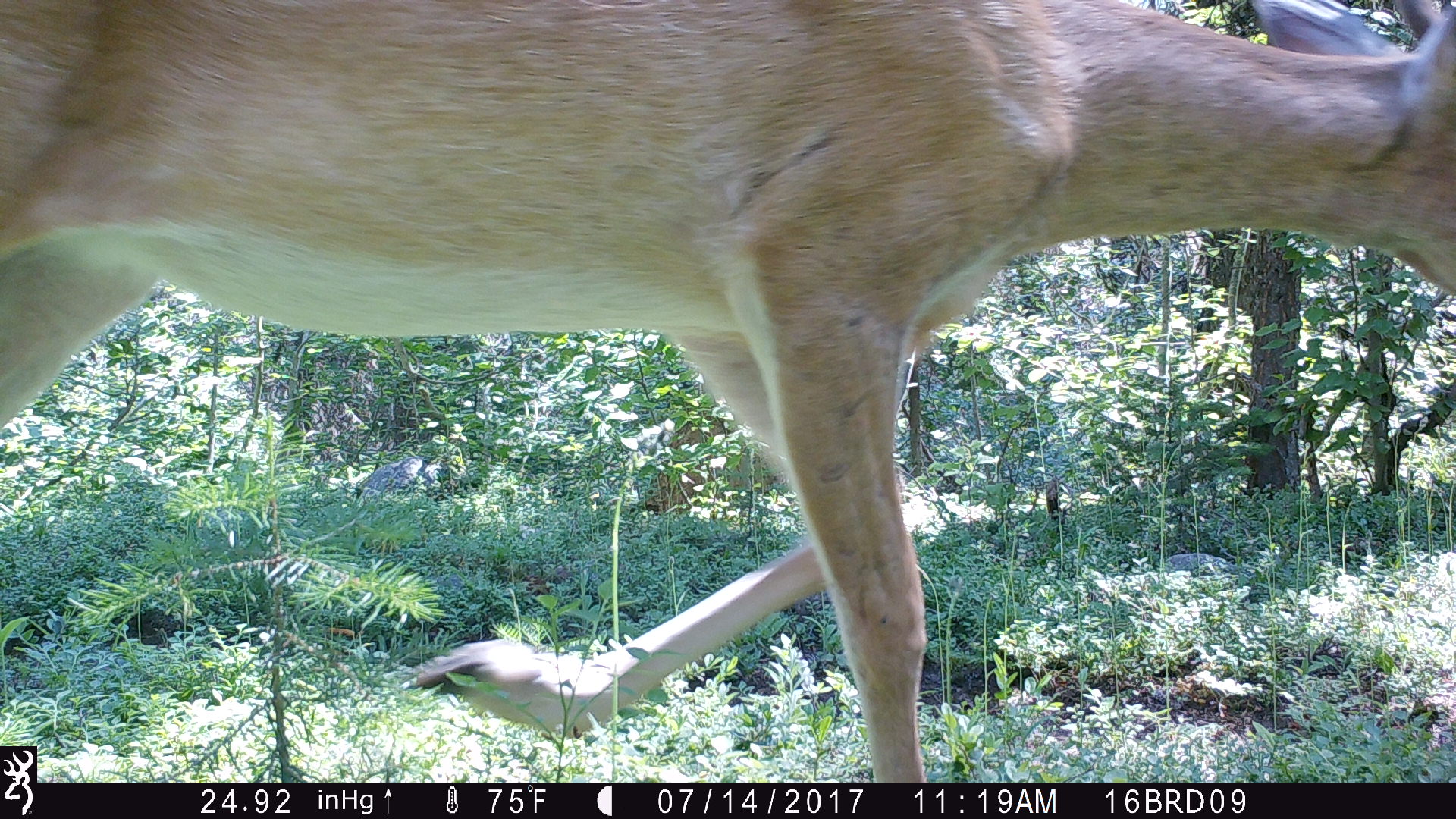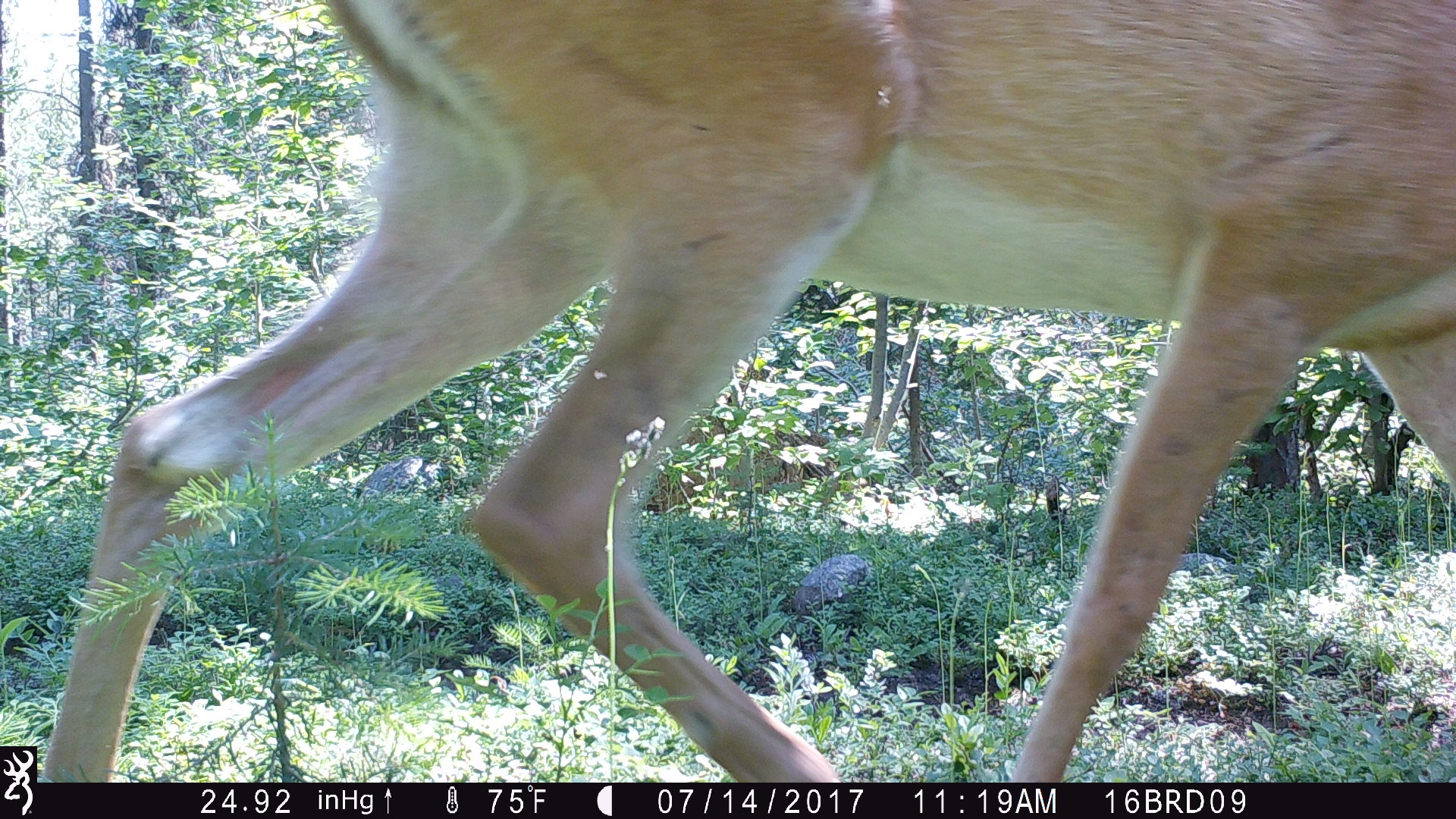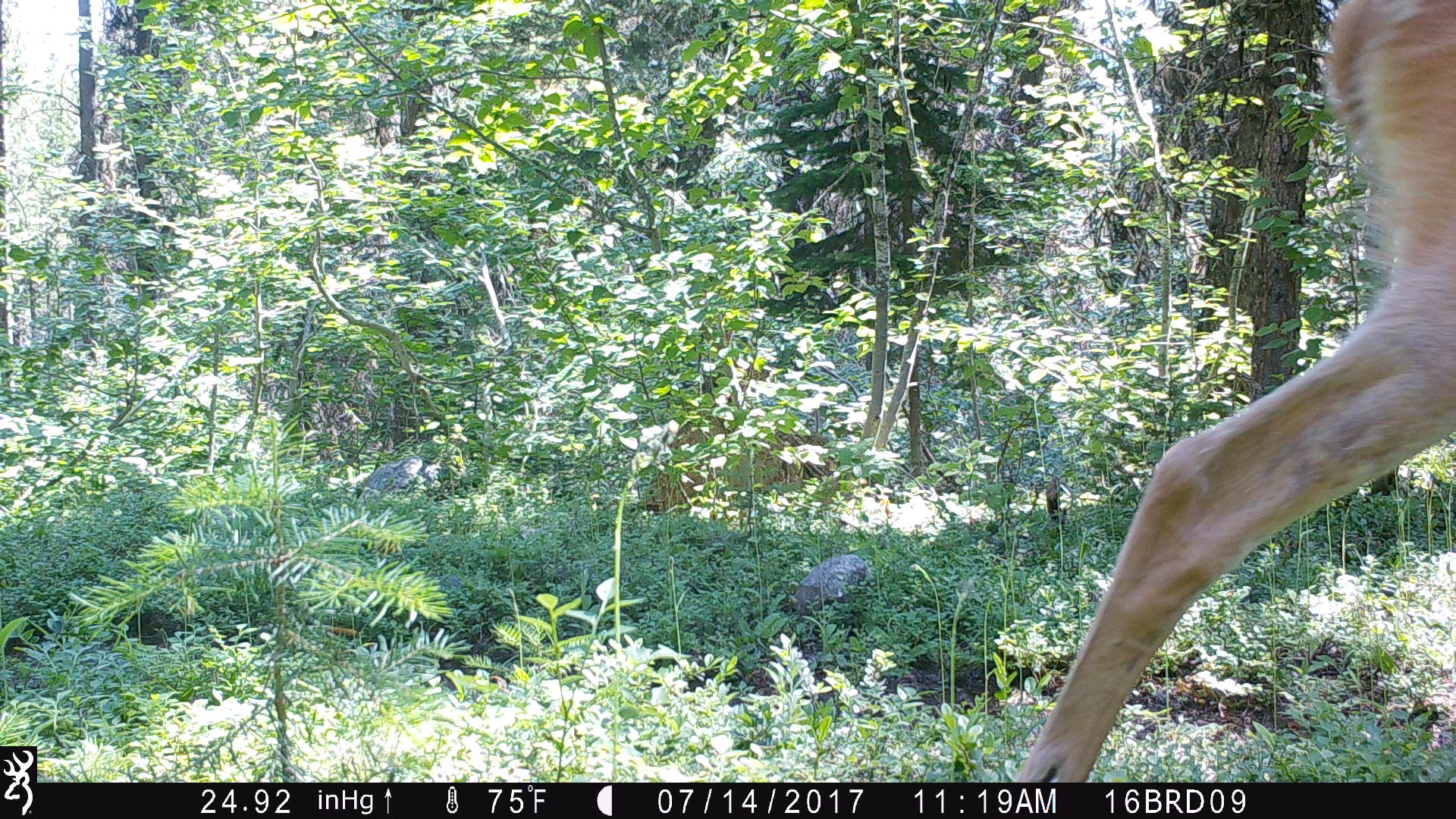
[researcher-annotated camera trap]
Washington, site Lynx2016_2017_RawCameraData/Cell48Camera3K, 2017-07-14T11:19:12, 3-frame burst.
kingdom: Animalia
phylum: Chordata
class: Mammalia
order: Artiodactyla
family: Cervidae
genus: Odocoileus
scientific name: Odocoileus virginianus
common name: white-tailed deer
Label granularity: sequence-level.